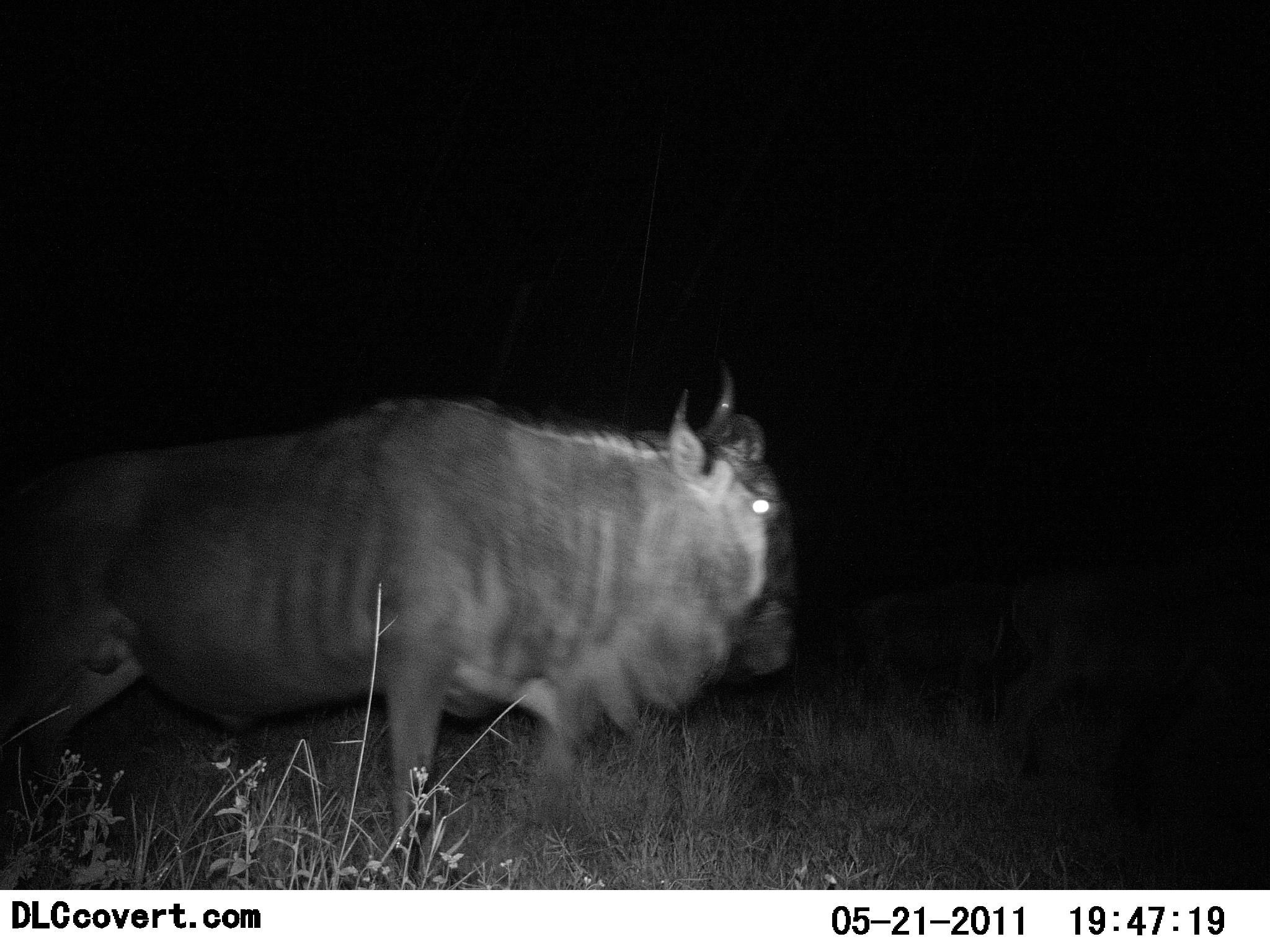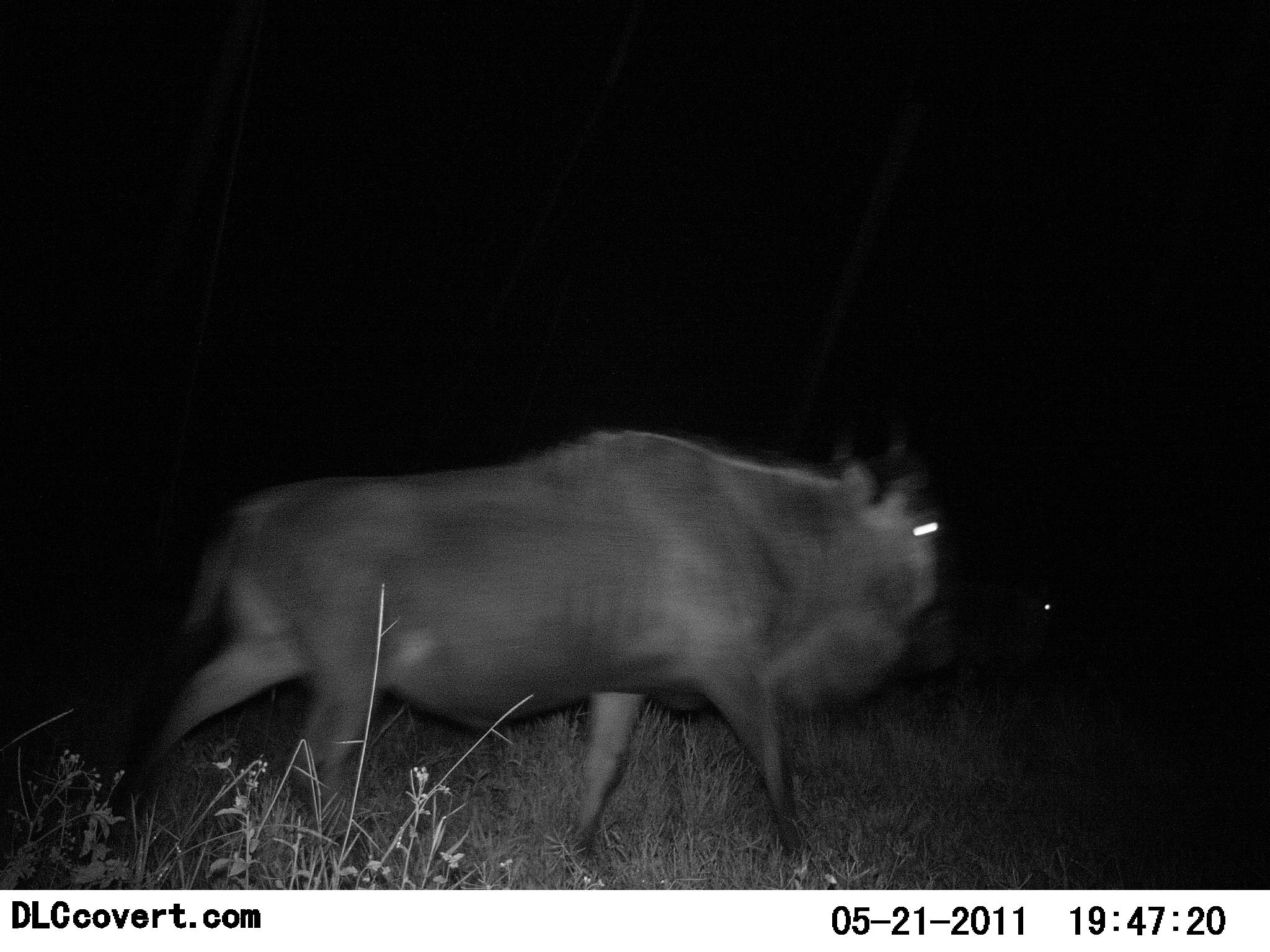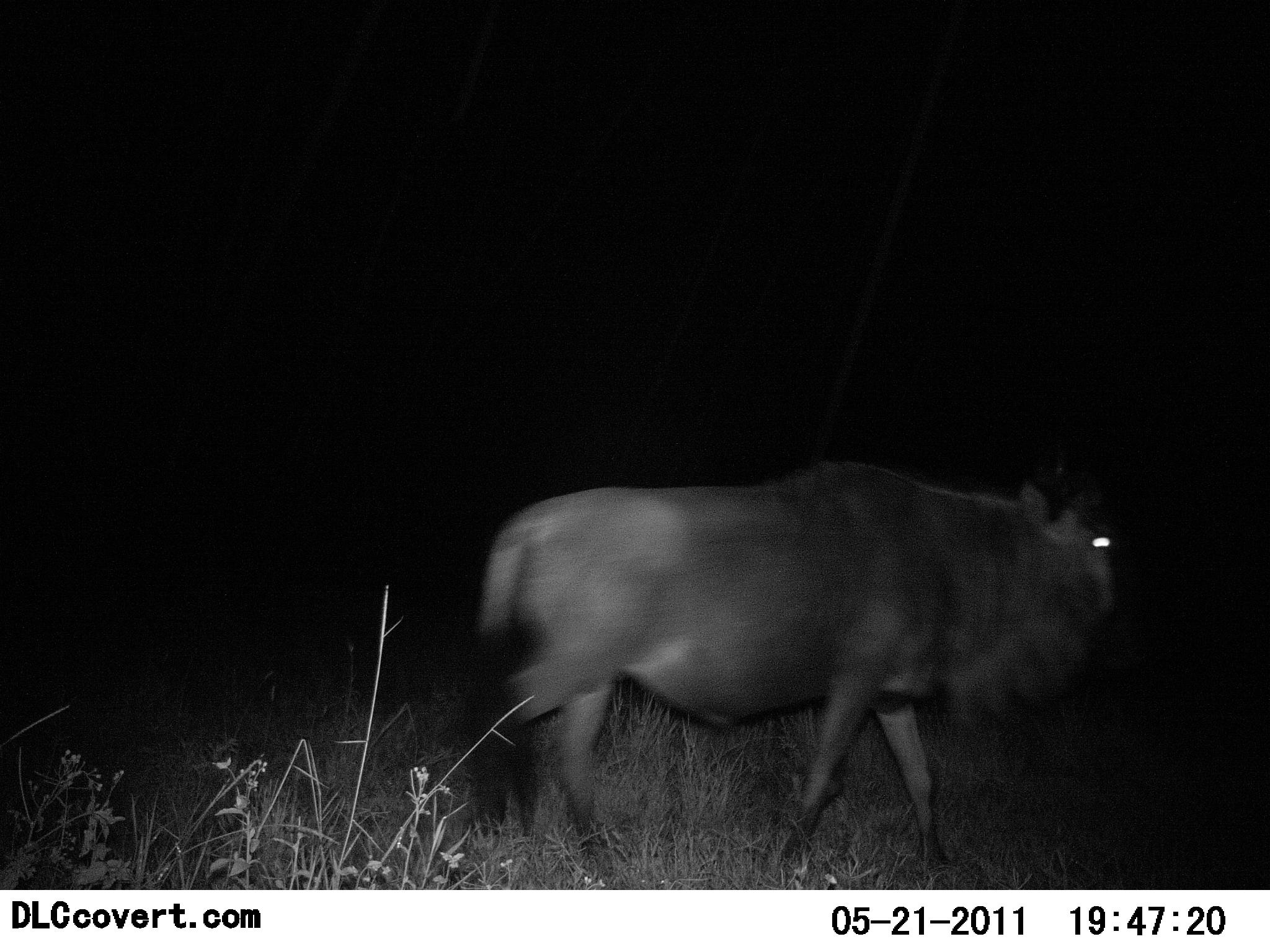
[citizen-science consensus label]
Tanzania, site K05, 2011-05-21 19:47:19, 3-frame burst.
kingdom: Animalia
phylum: Chordata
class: Mammalia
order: Artiodactyla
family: Bovidae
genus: Connochaetes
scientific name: Connochaetes taurinus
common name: blue wildebeest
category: wildebeest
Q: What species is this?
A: Wildebeest (blue wildebeest) (Connochaetes taurinus).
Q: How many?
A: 2.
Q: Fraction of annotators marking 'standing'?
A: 0%.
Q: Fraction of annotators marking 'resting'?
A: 0%.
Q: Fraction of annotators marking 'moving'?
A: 100%.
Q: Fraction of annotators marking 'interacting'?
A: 0%.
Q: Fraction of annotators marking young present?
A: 9%.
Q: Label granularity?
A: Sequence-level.